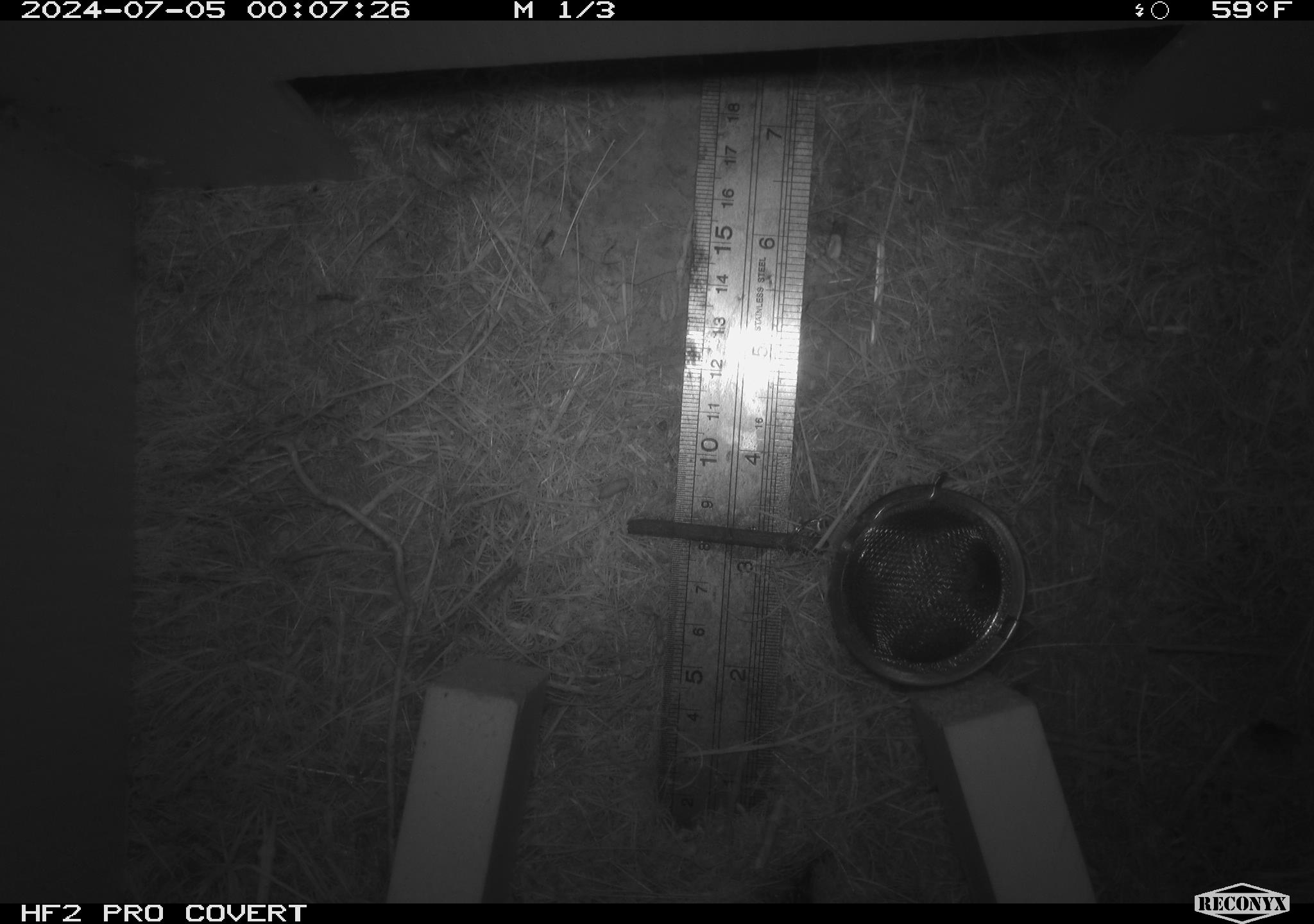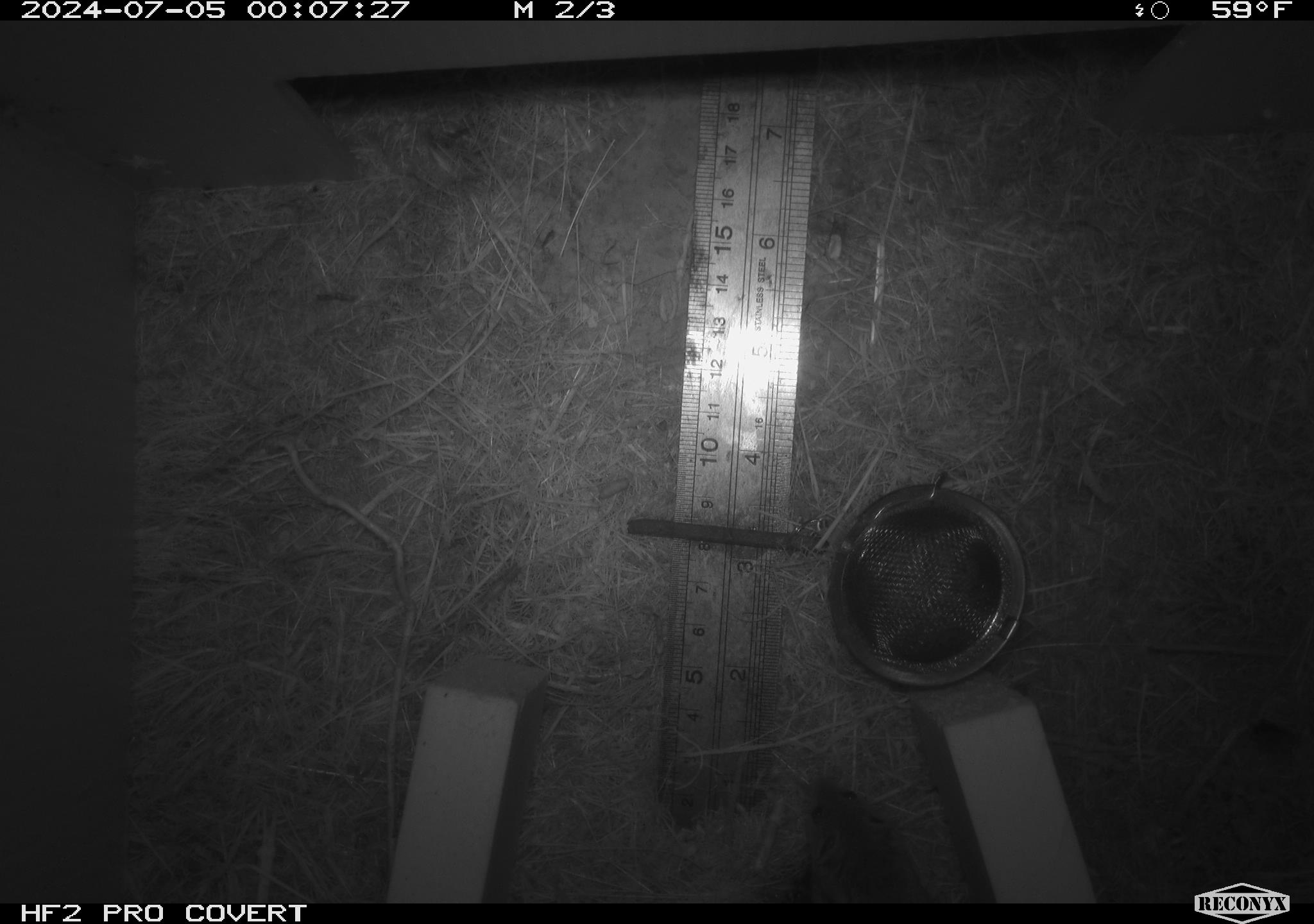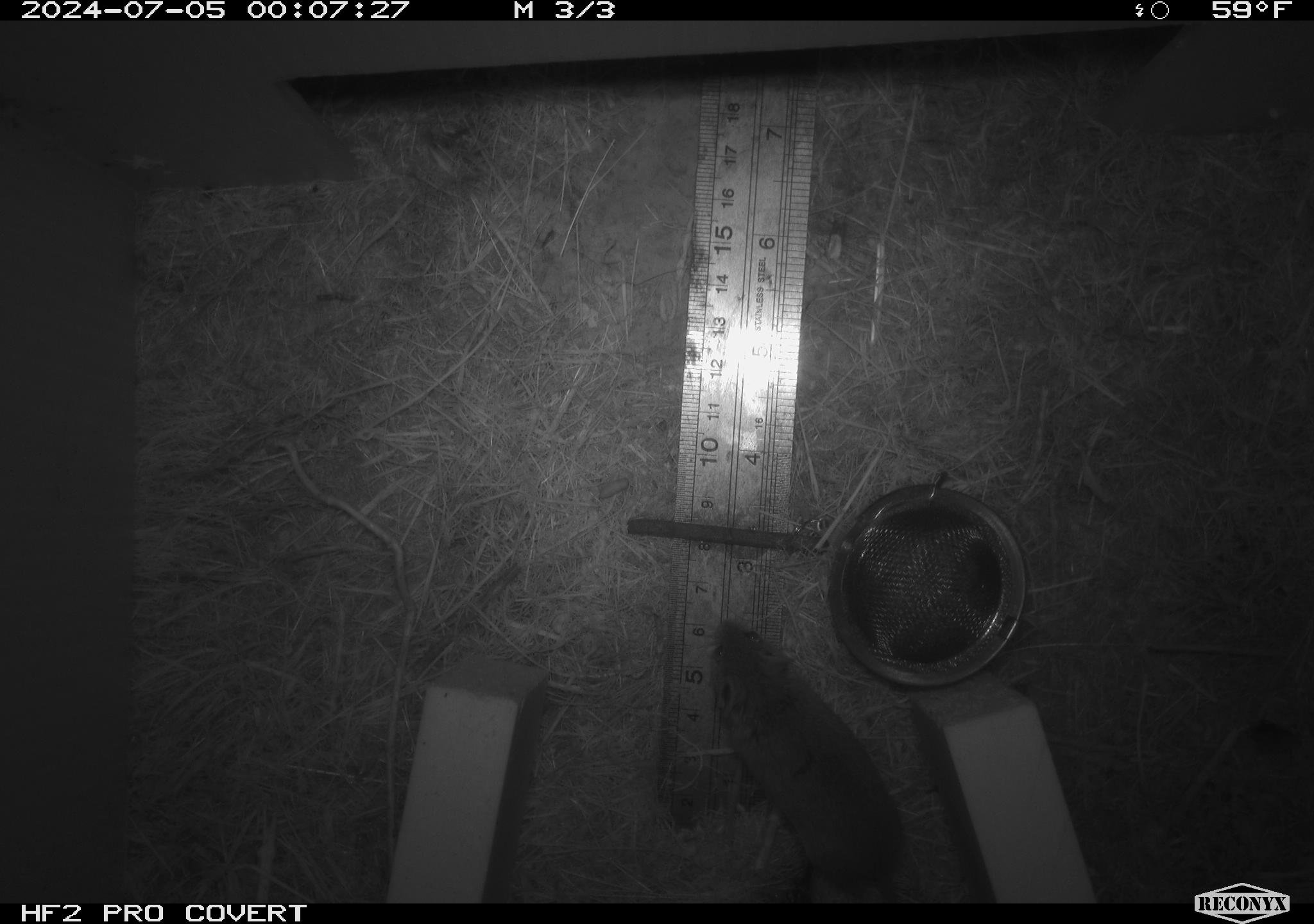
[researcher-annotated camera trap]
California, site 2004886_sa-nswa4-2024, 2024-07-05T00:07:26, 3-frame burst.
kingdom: Animalia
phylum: Arthropoda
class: Malacostraca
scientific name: Malacostraca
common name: amphipods, crabs, isopods, krill, lobsters and shrimps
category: malacostracan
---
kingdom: Animalia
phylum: Chordata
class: Mammalia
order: Rodentia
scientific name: Rodentia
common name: mouse species